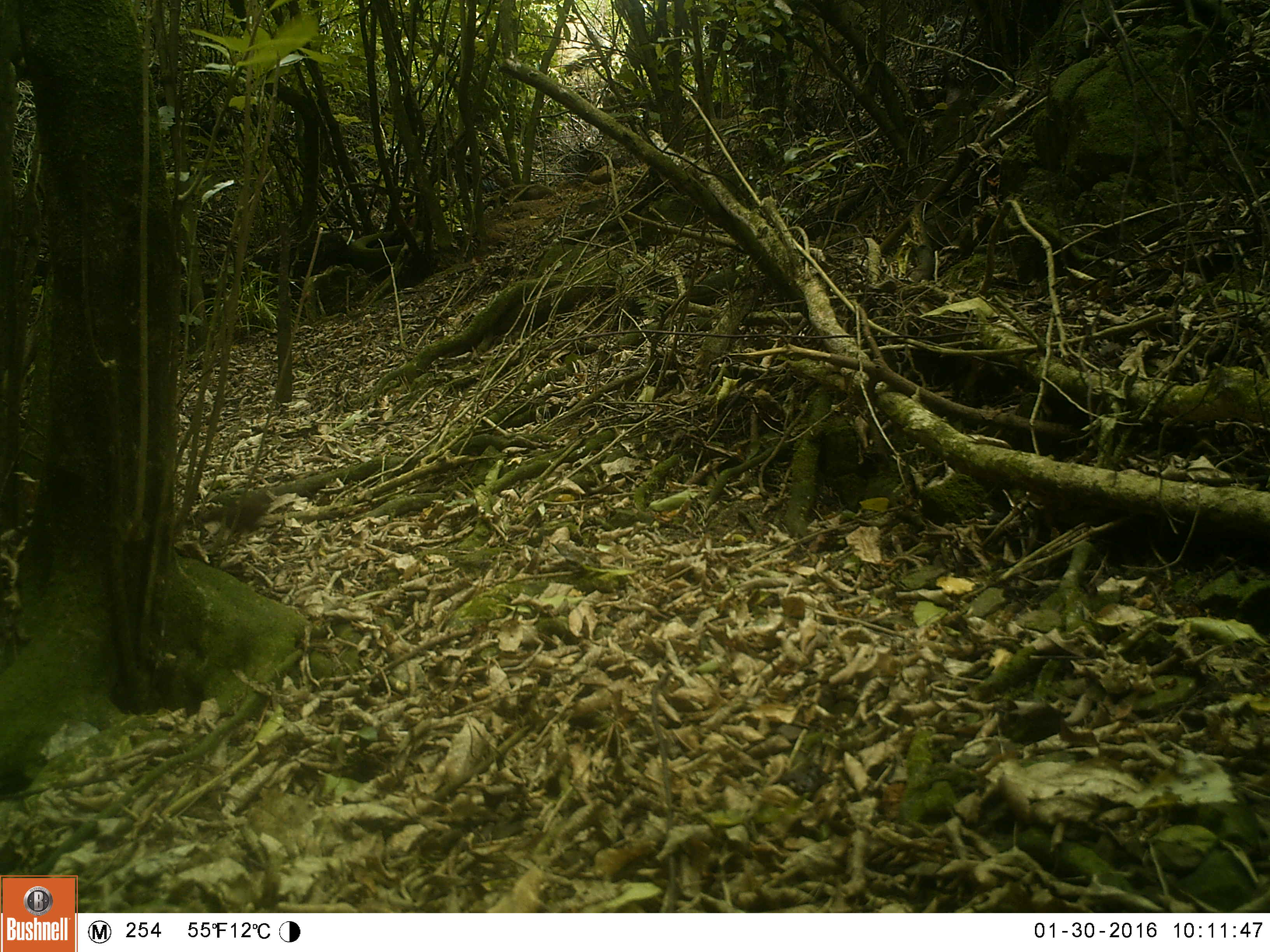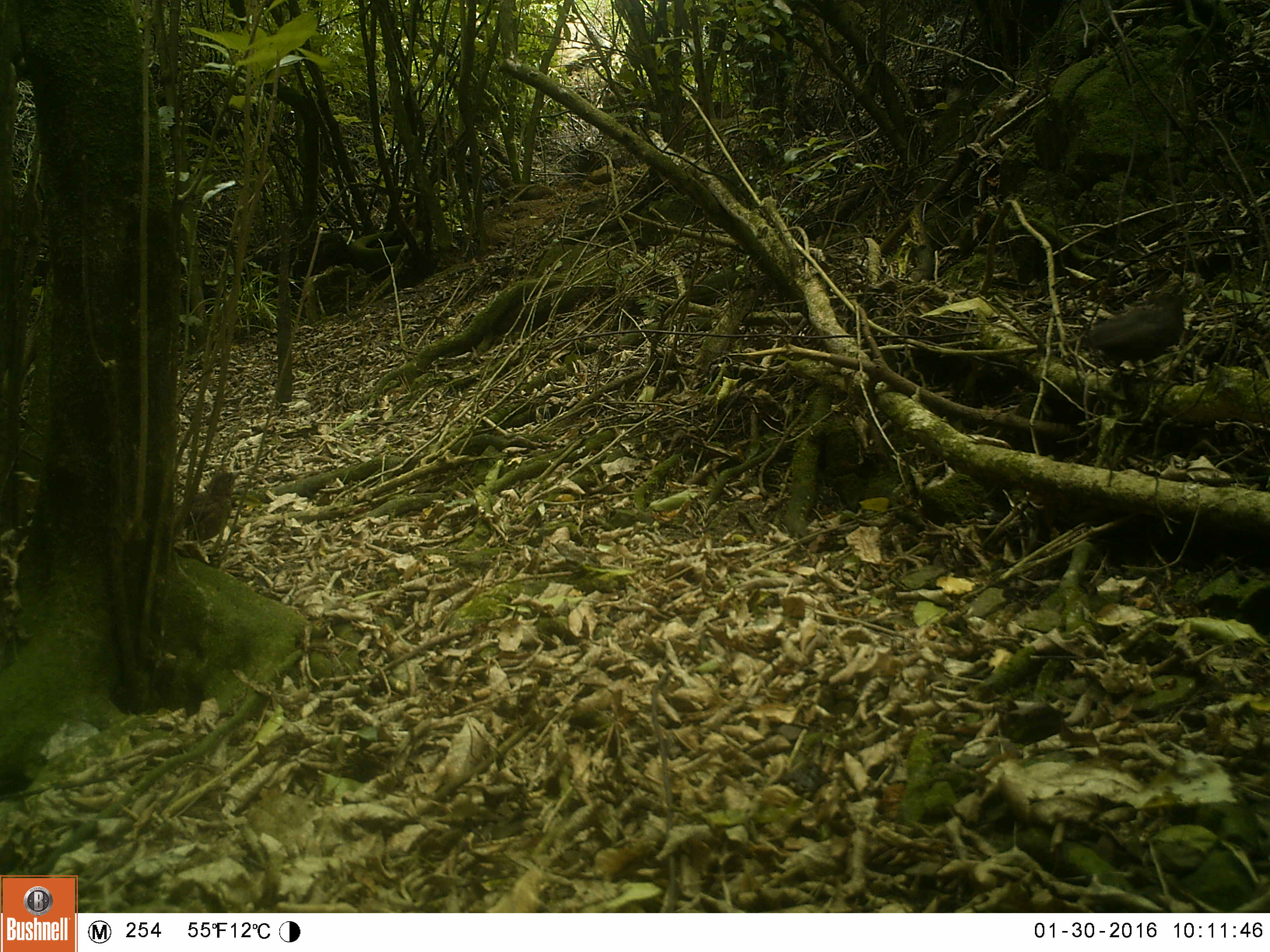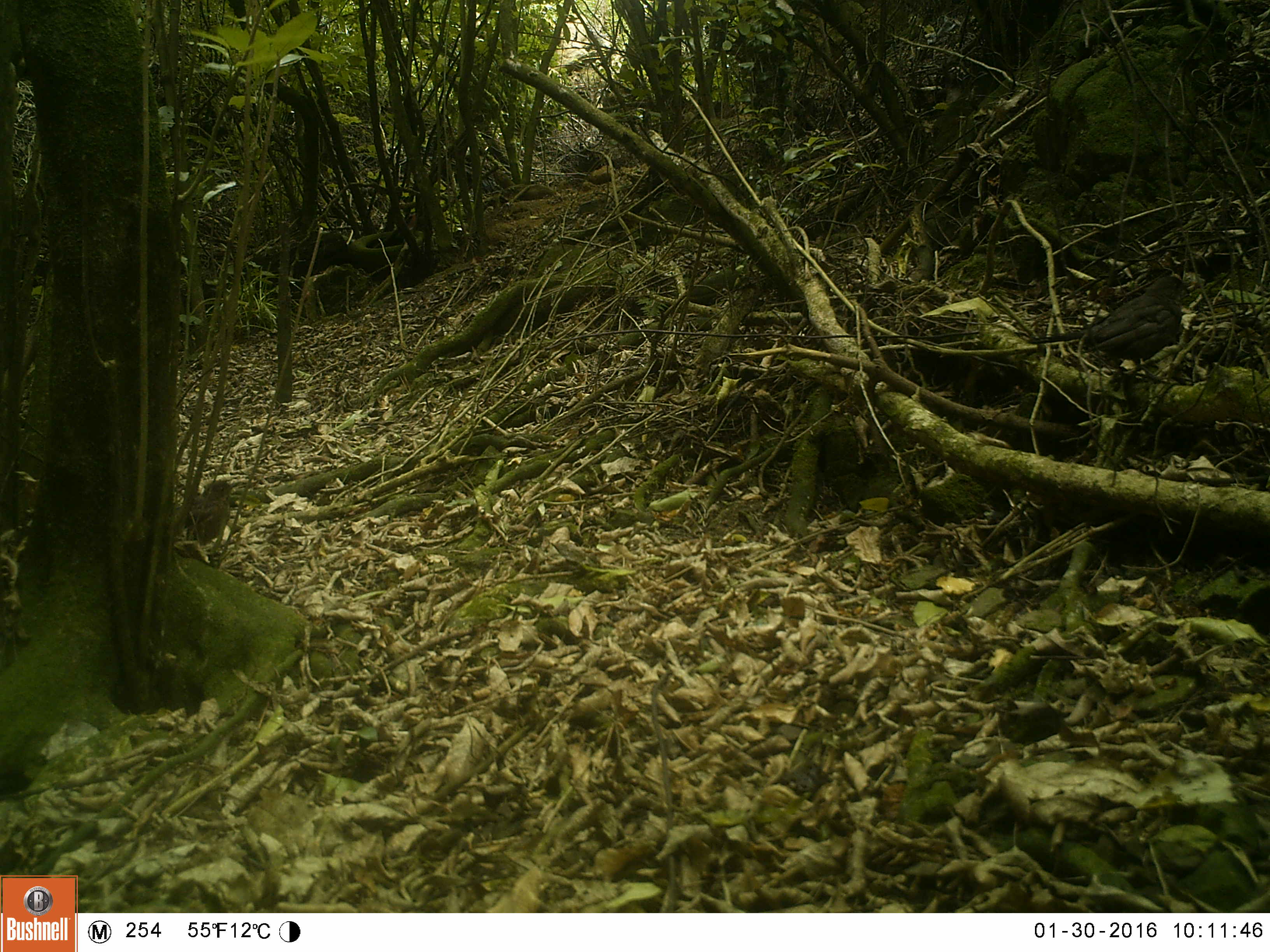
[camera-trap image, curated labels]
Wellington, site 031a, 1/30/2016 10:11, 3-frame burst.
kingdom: Animalia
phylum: Chordata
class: Aves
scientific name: Aves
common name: bird